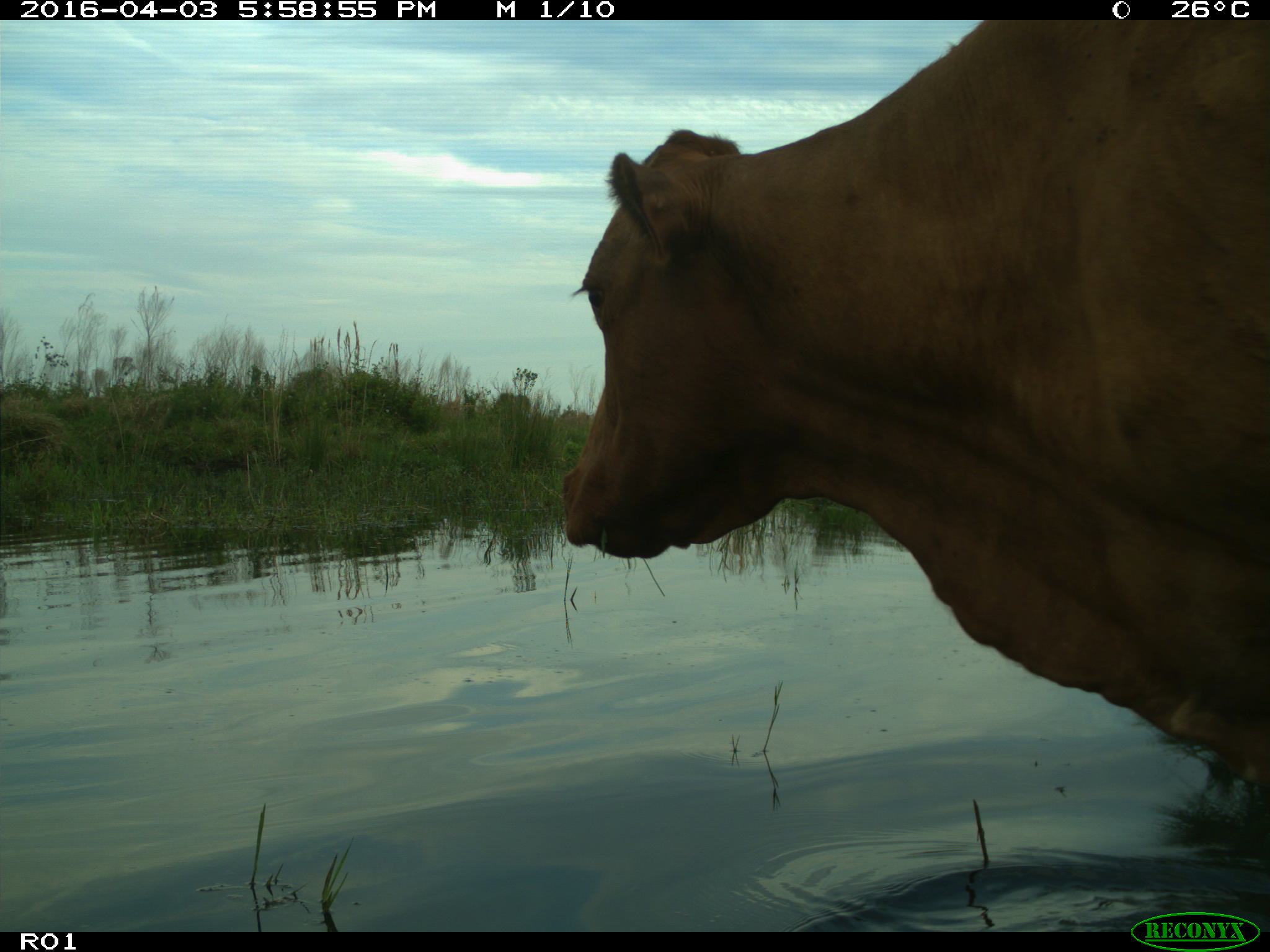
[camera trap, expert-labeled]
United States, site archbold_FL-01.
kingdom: Animalia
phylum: Chordata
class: Mammalia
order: Artiodactyla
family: Bovidae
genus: Bos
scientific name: Bos taurus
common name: domestic cow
Bos taurus (domestic cow).